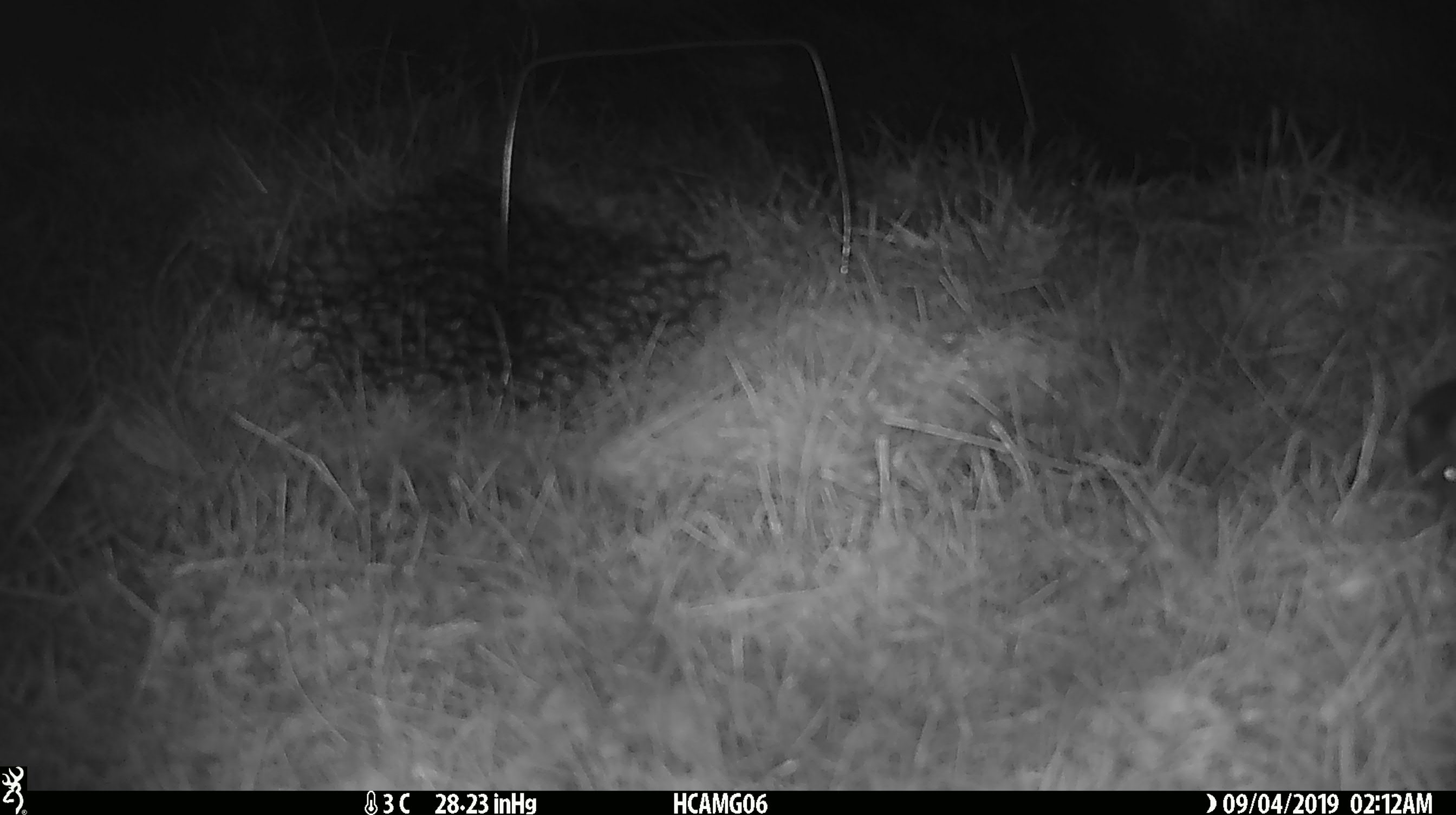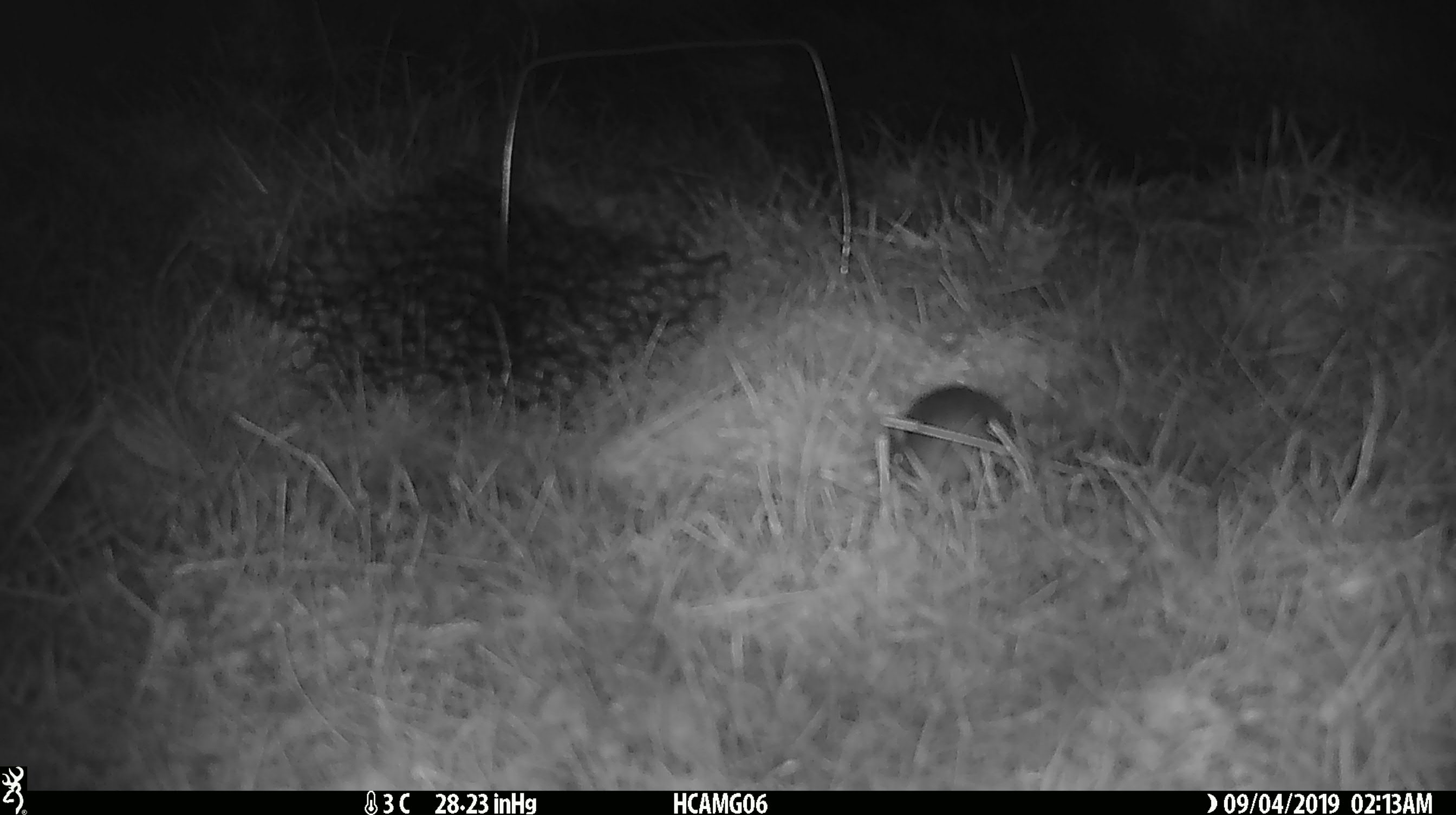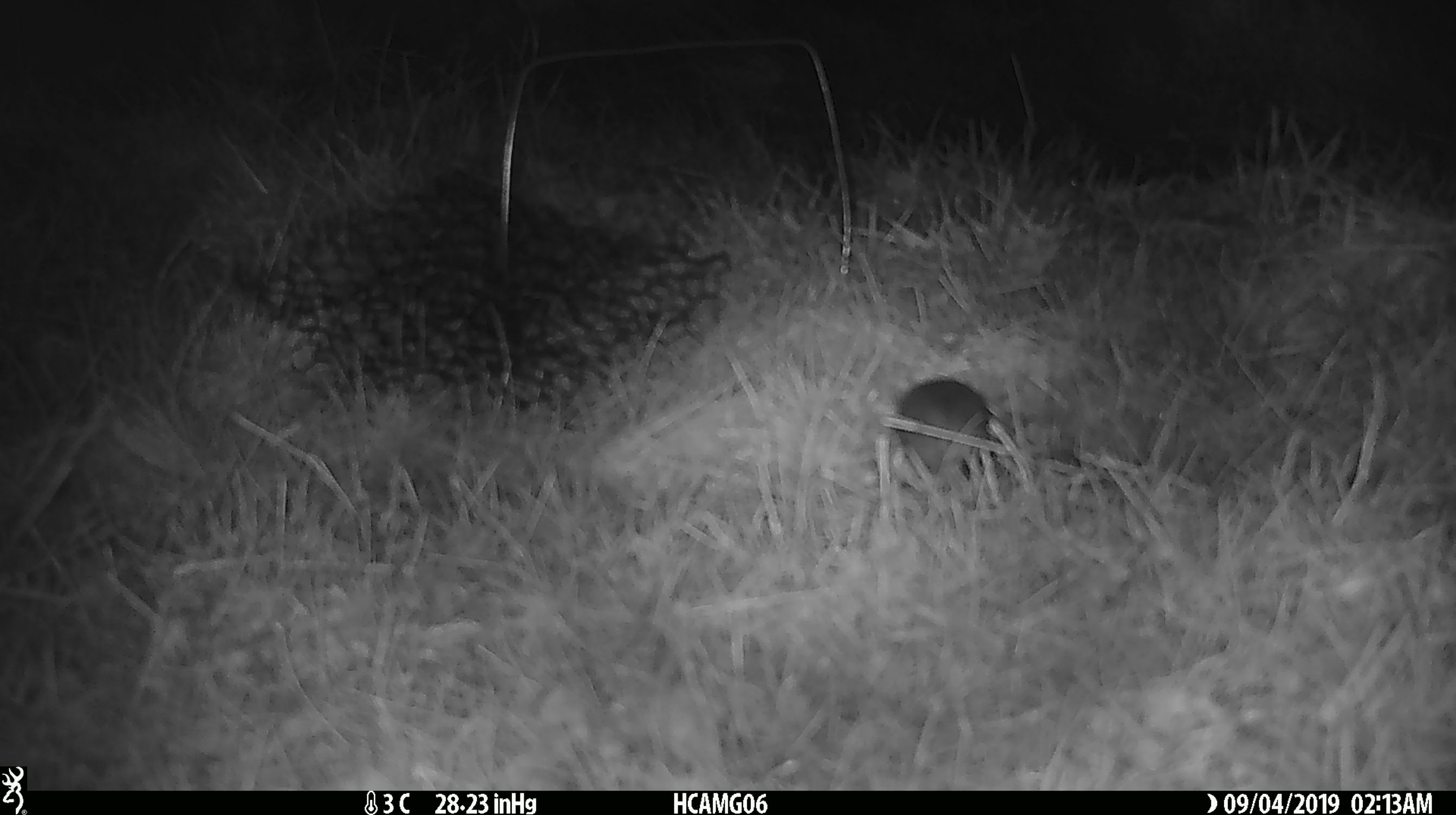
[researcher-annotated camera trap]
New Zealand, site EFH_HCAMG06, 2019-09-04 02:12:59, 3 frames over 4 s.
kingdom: Animalia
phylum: Chordata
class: Mammalia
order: Rodentia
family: Muridae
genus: Mus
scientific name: Mus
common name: mouse